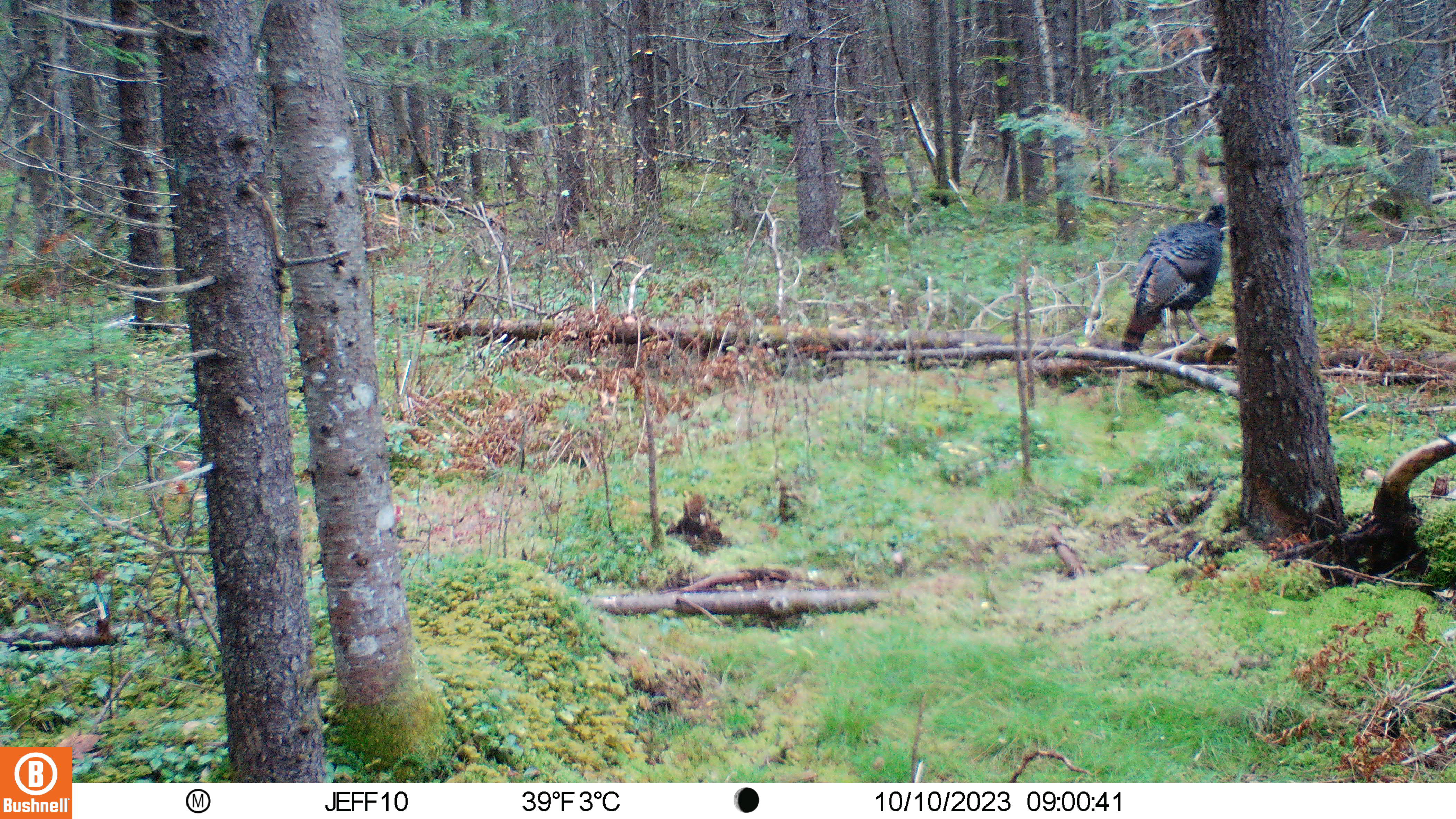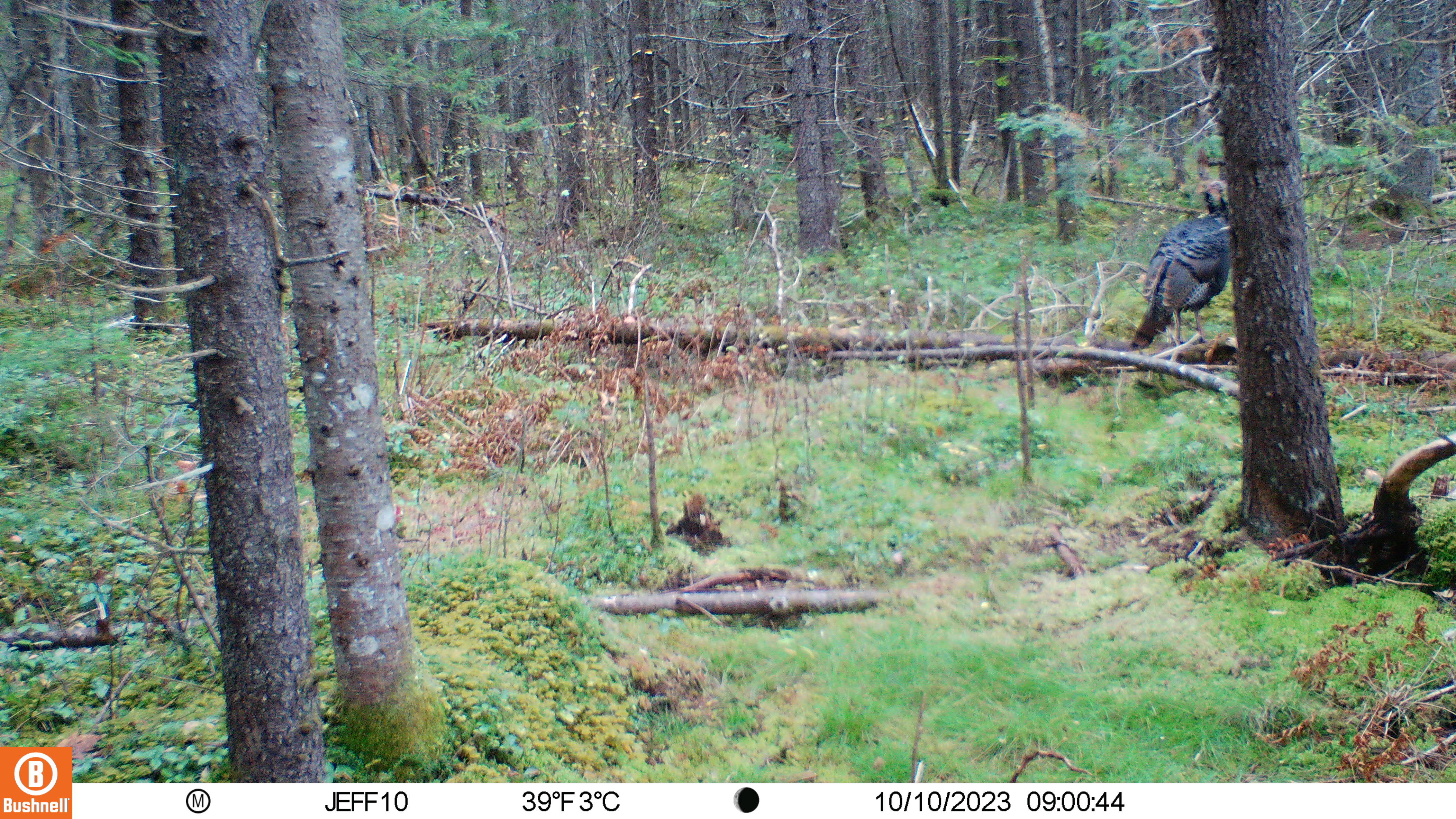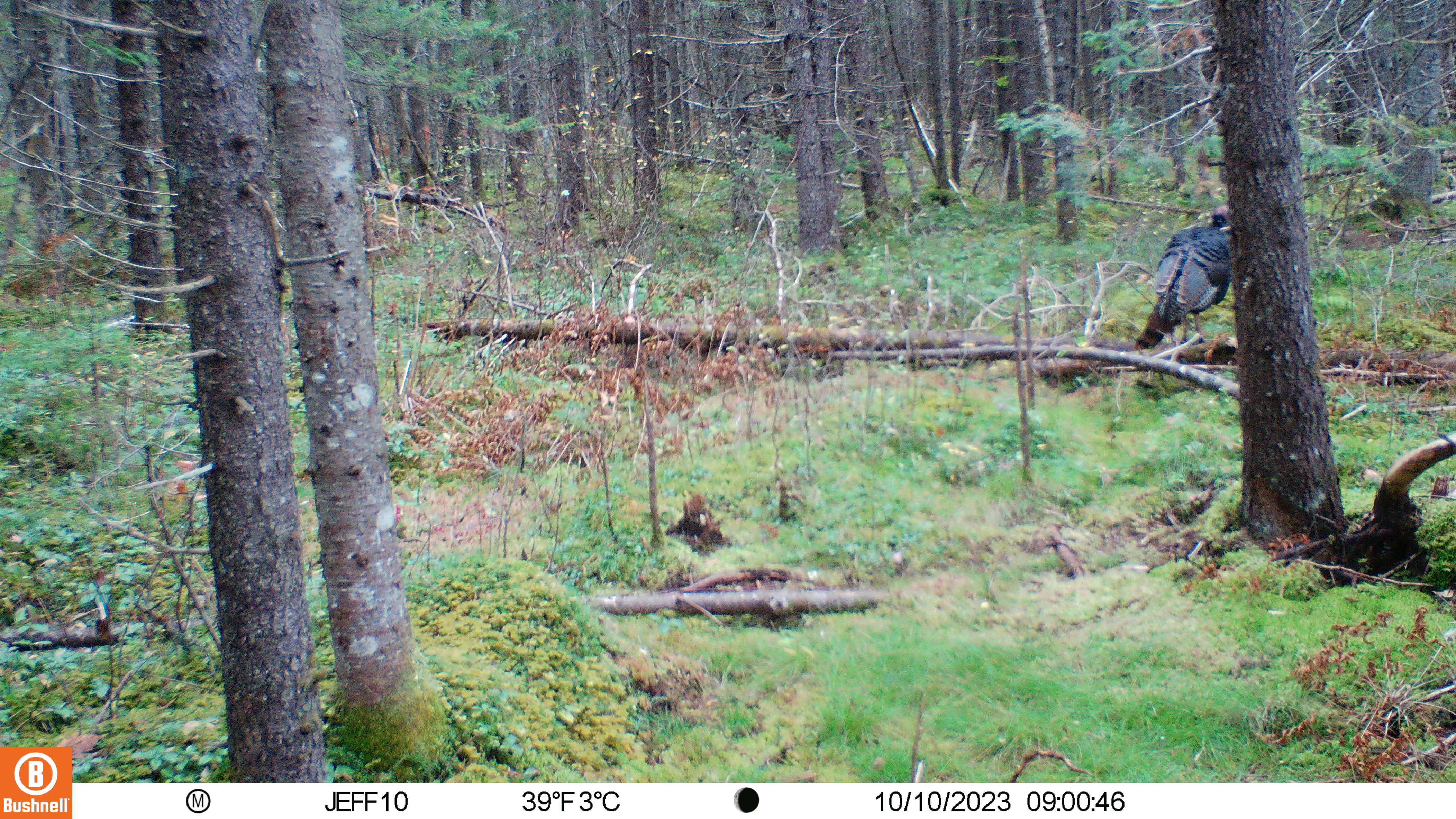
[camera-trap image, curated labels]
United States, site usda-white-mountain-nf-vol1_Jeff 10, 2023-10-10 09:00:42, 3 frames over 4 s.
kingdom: Animalia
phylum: Chordata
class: Aves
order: Galliformes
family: Phasianidae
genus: Meleagris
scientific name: Meleagris gallopavo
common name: wild turkey